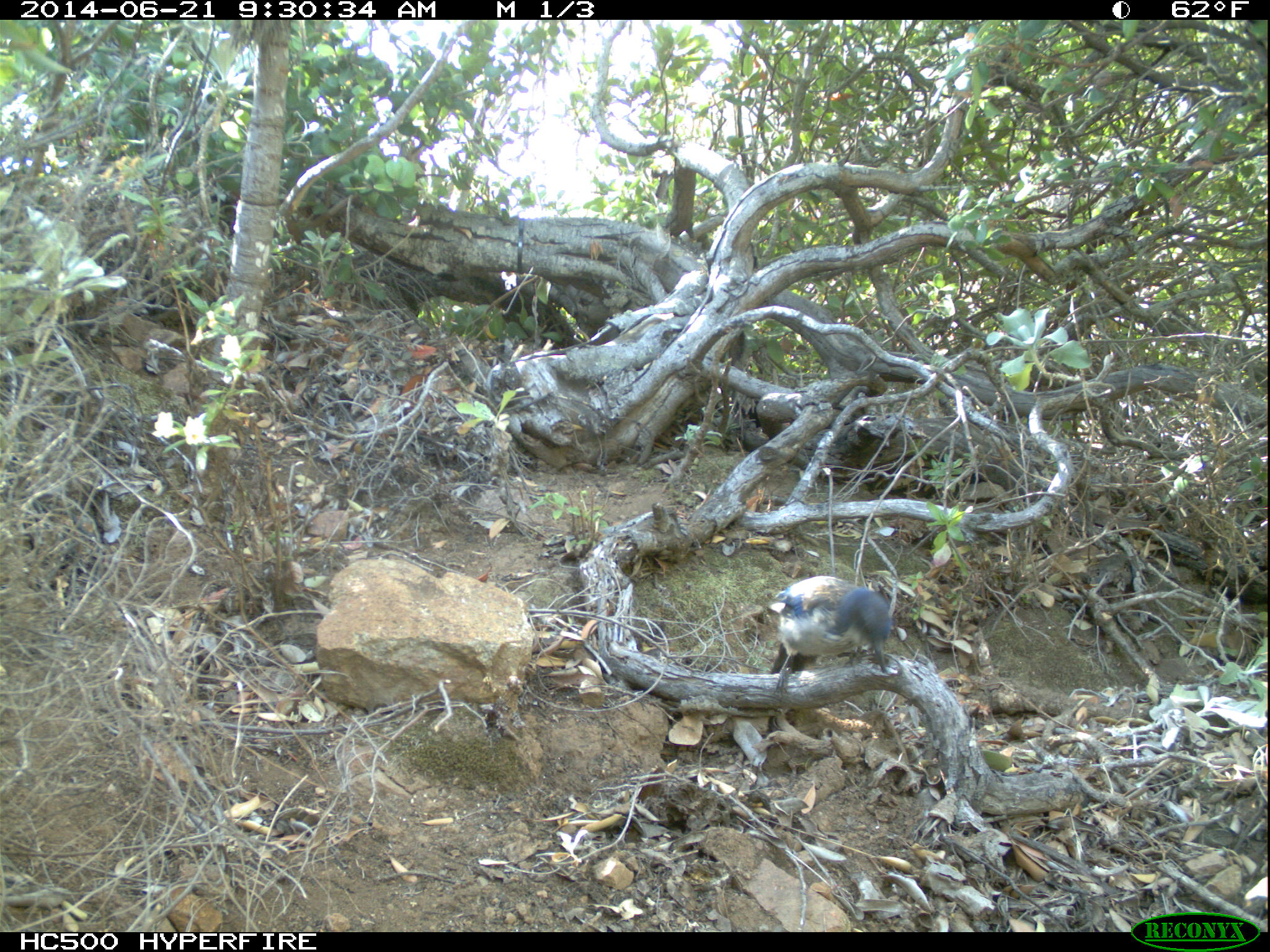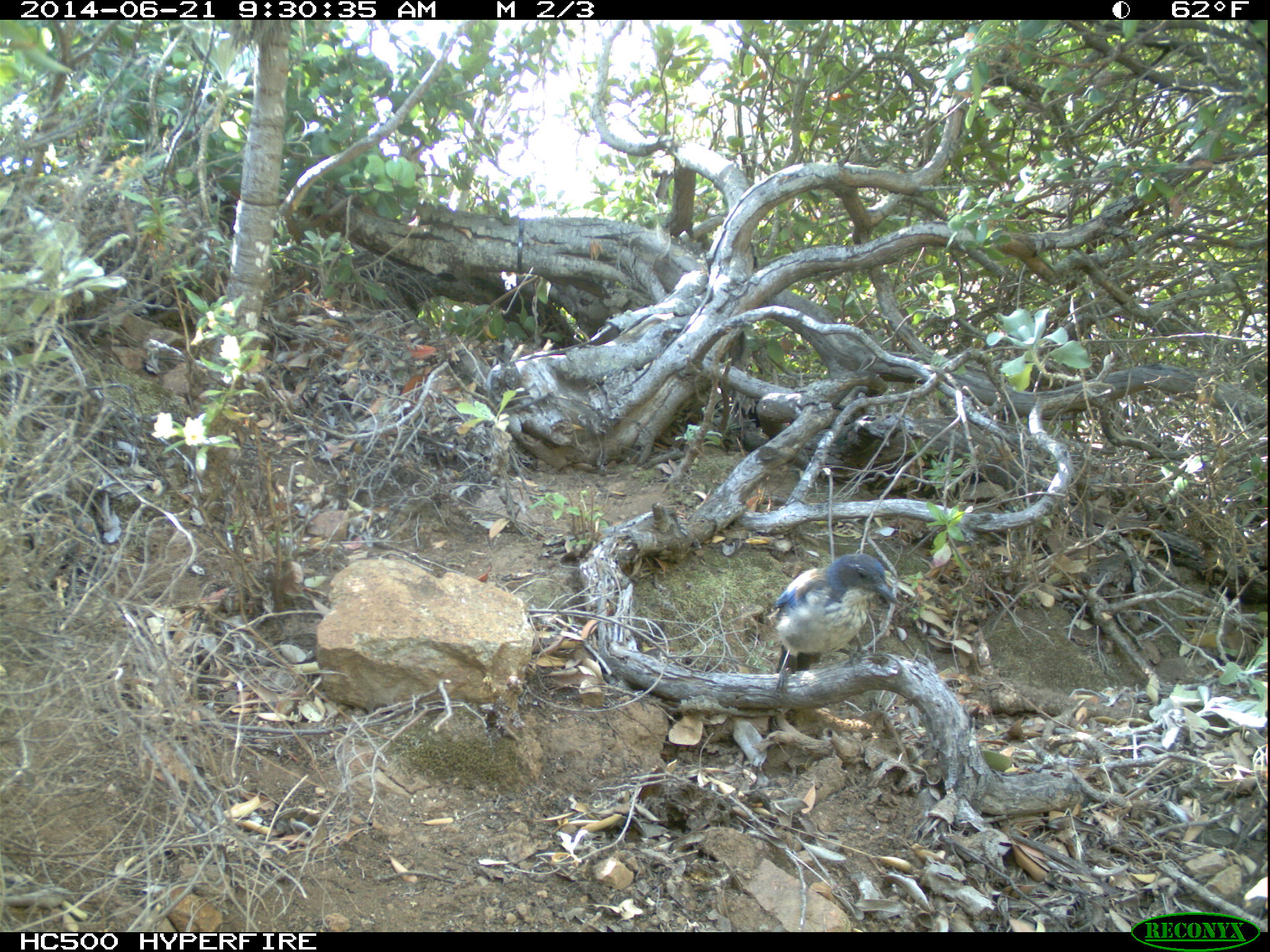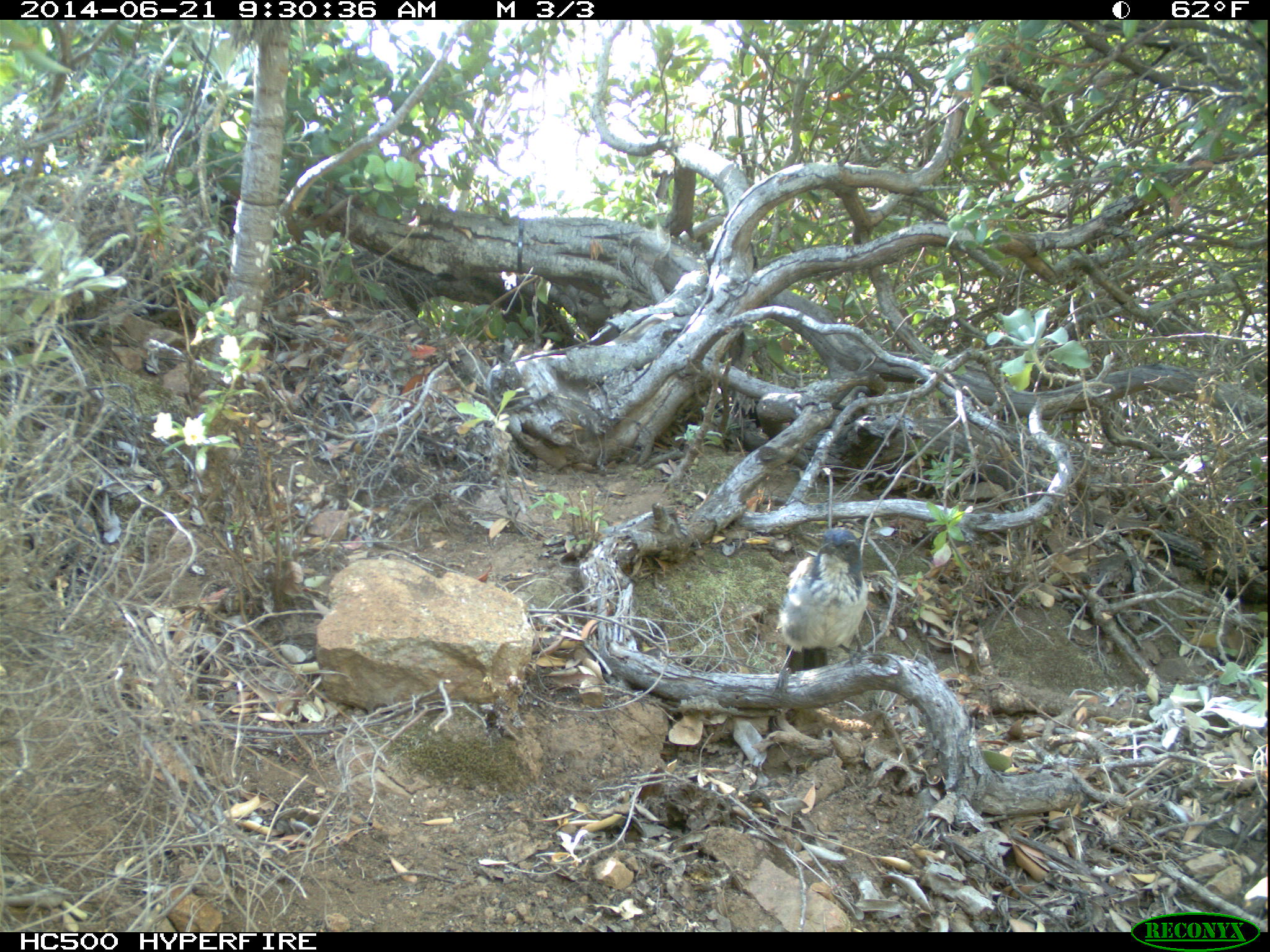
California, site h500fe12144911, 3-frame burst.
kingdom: Animalia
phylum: Chordata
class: Aves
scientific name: Aves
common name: bird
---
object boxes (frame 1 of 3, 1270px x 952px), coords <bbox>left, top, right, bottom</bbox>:
bird: <bbox>770, 575, 891, 695</bbox>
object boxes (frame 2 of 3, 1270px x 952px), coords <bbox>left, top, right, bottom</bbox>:
bird: <bbox>771, 553, 901, 700</bbox>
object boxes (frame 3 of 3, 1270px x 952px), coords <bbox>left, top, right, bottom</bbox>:
bird: <bbox>770, 526, 868, 699</bbox>